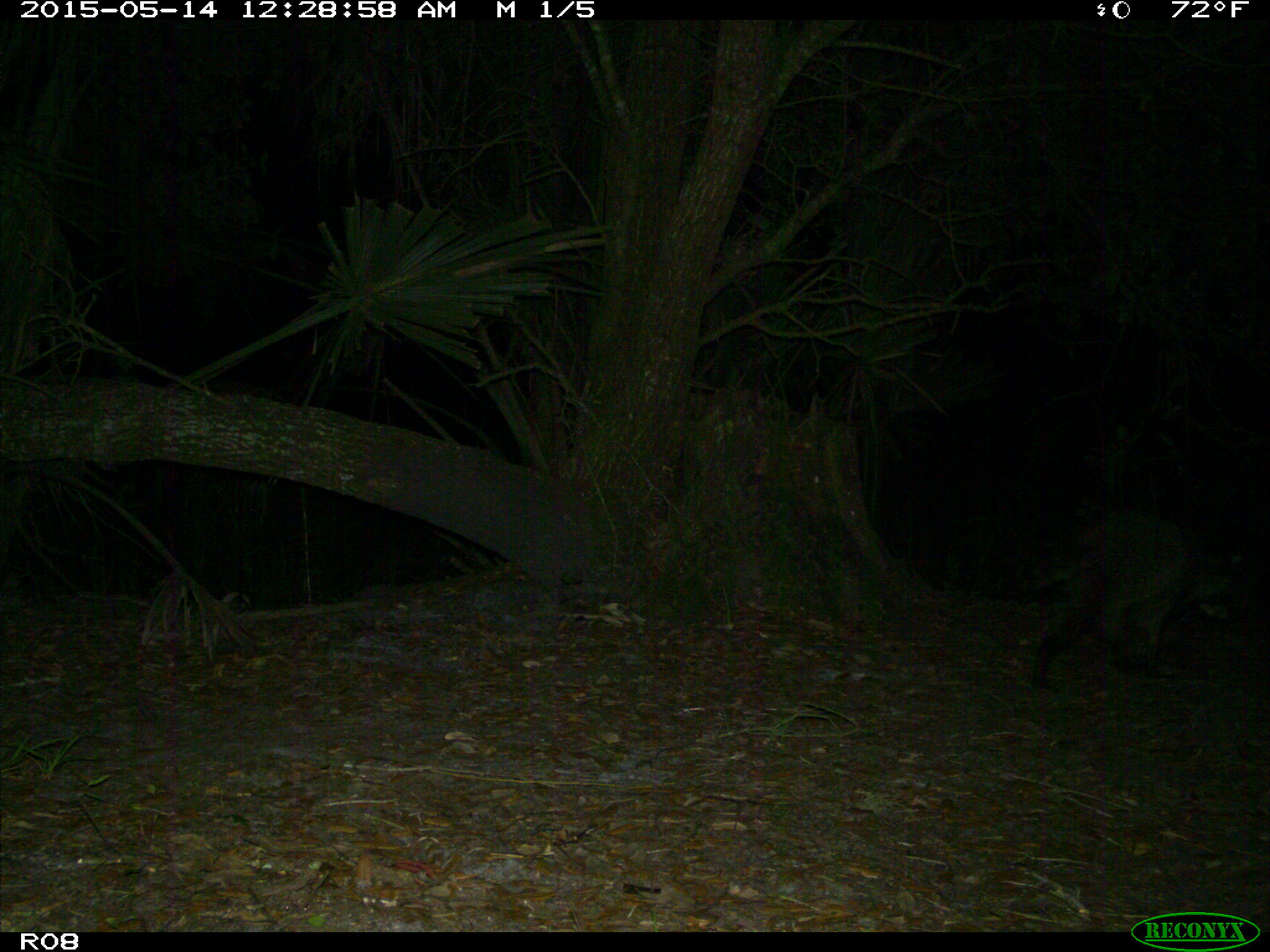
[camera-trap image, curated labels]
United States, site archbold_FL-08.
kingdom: Animalia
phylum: Chordata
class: Mammalia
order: Carnivora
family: Procyonidae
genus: Procyon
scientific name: Procyon lotor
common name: common raccoon